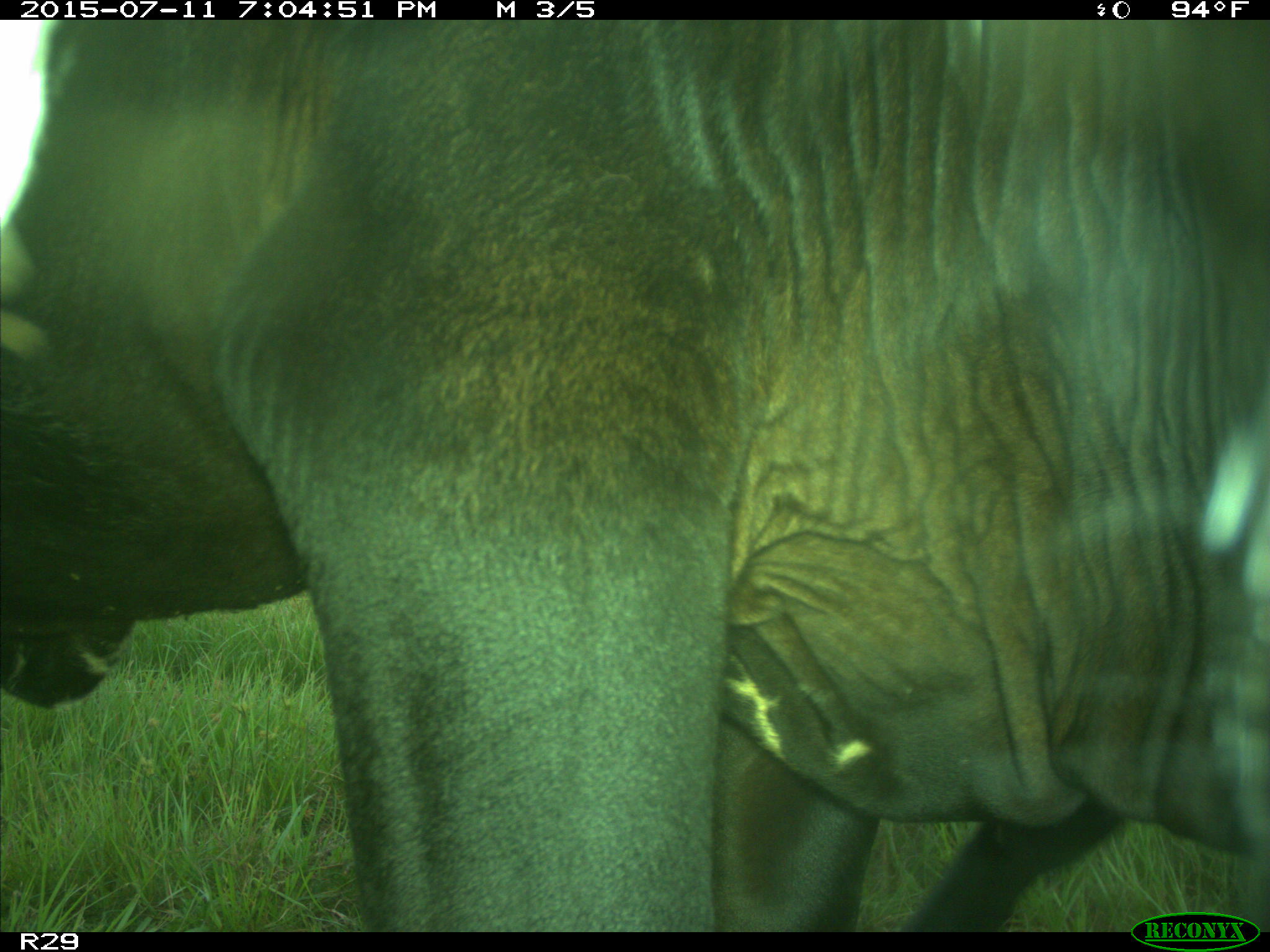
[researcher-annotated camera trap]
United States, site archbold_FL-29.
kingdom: Animalia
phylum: Chordata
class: Mammalia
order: Artiodactyla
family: Bovidae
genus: Bos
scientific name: Bos taurus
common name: domestic cow